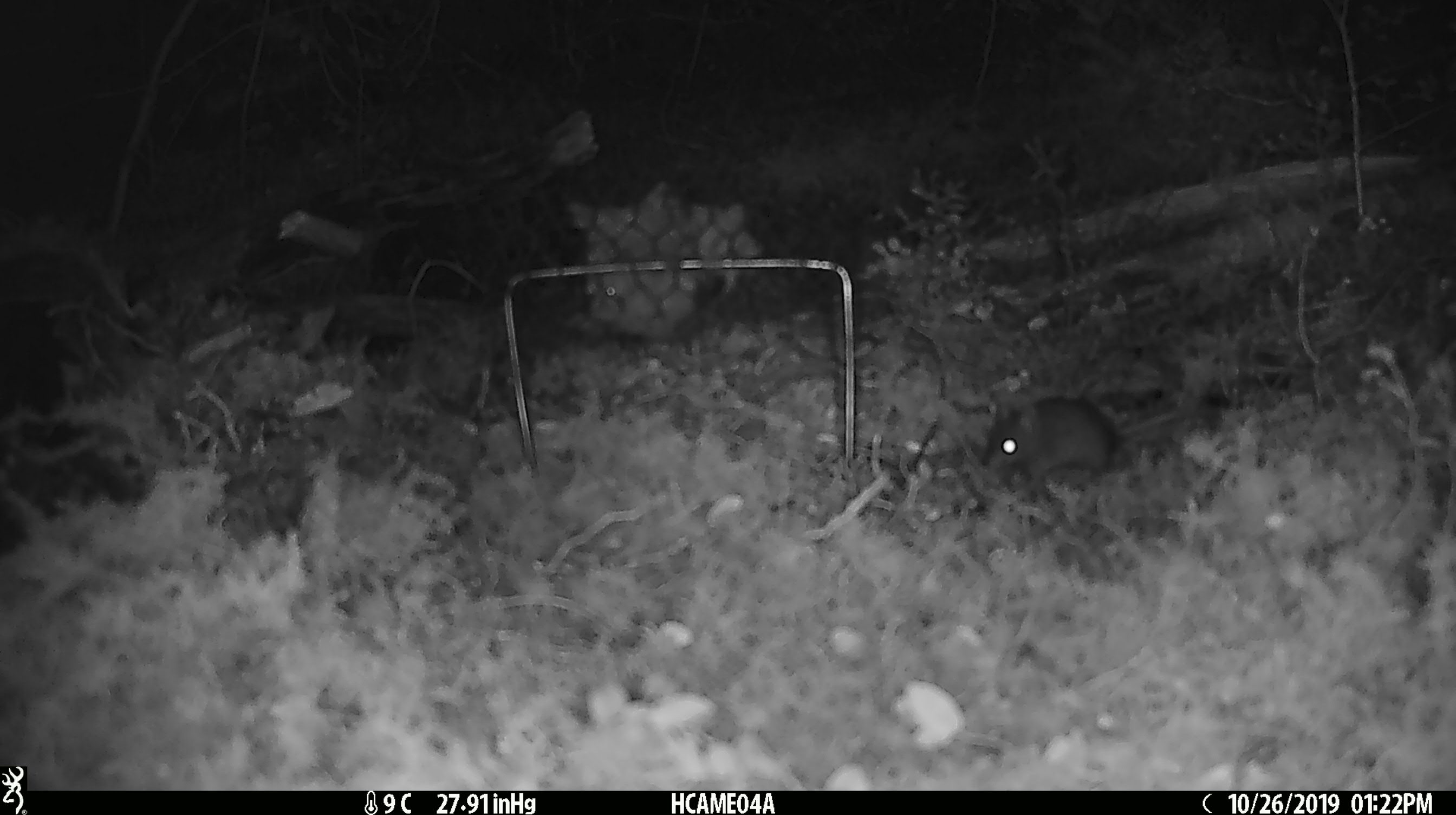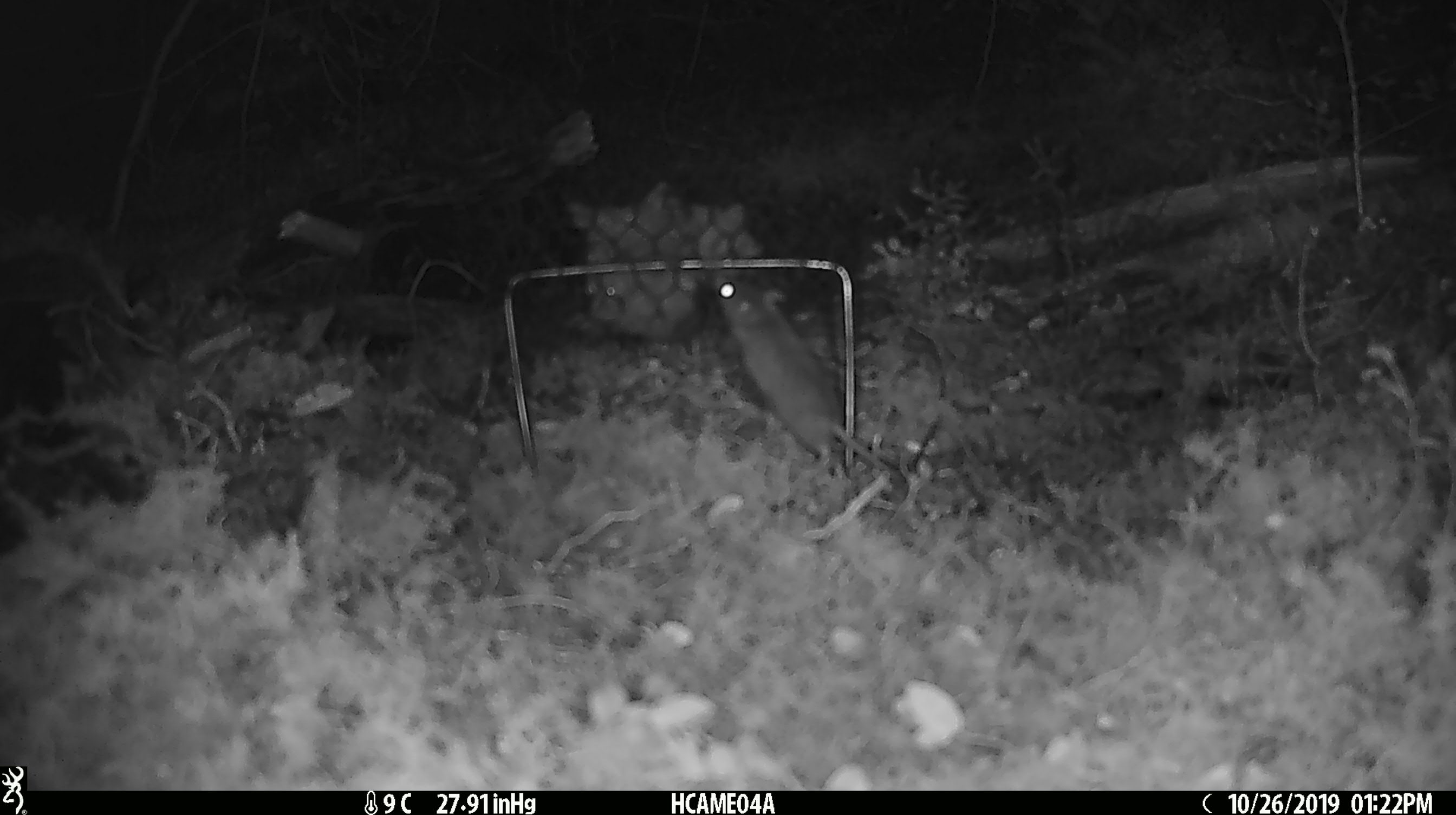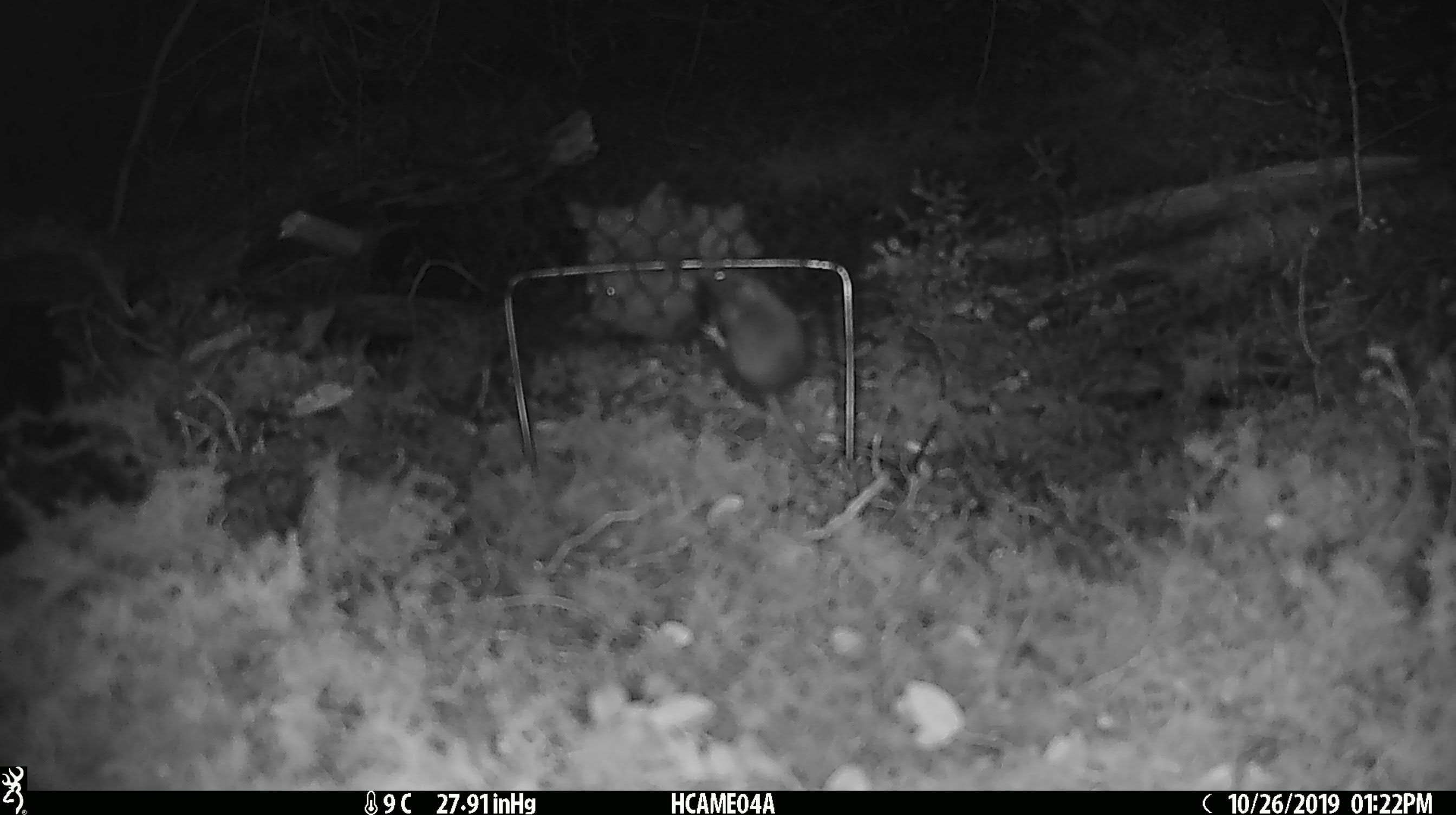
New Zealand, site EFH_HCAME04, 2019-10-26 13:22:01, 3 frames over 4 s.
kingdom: Animalia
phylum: Chordata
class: Mammalia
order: Rodentia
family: Muridae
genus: Mus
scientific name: Mus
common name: mouse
Mouse (Mus).